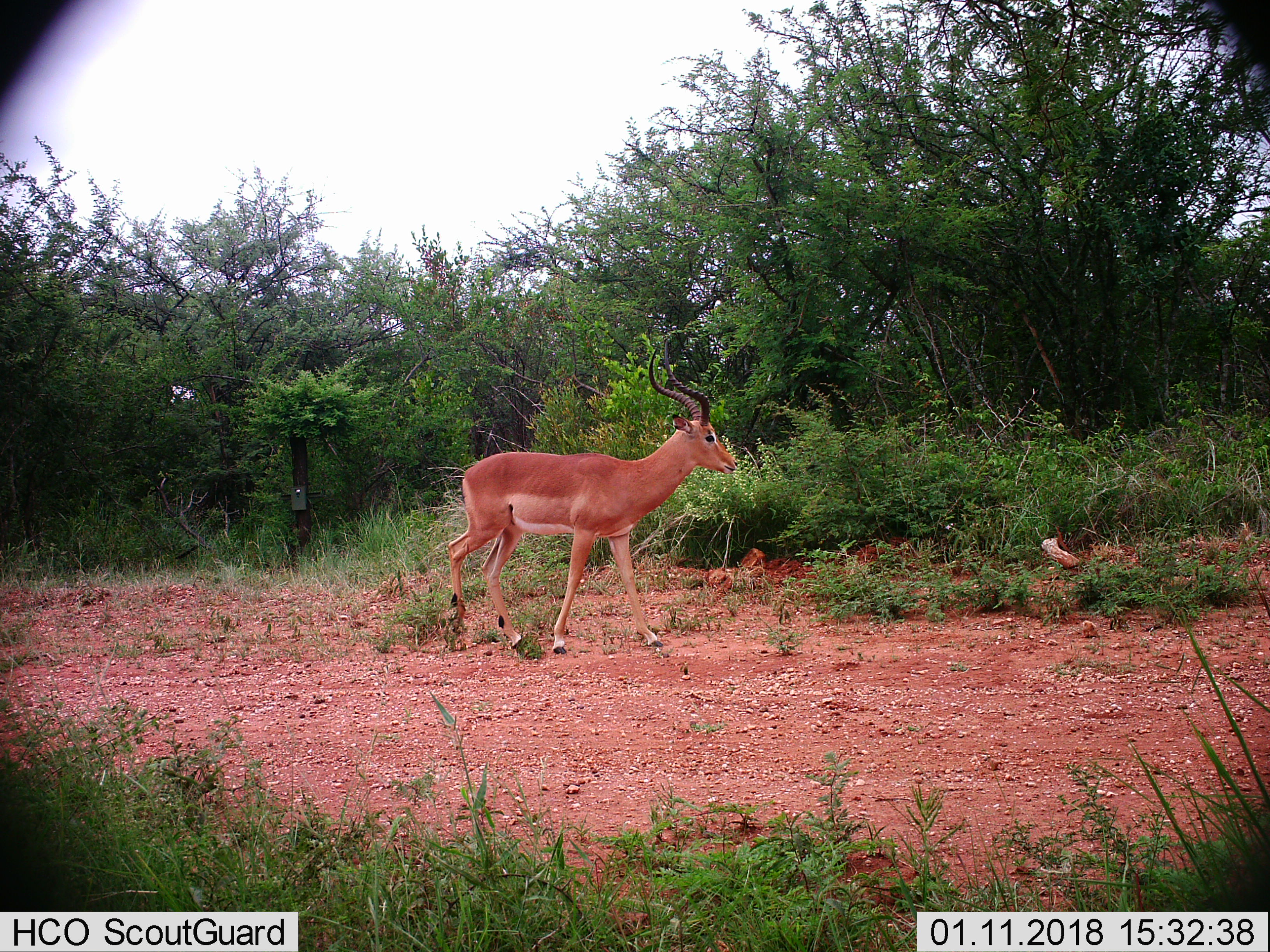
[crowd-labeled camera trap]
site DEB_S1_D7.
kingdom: Animalia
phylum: Chordata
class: Mammalia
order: Artiodactyla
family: Bovidae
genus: Aepyceros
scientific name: Aepyceros melampus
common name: impala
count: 1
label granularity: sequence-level